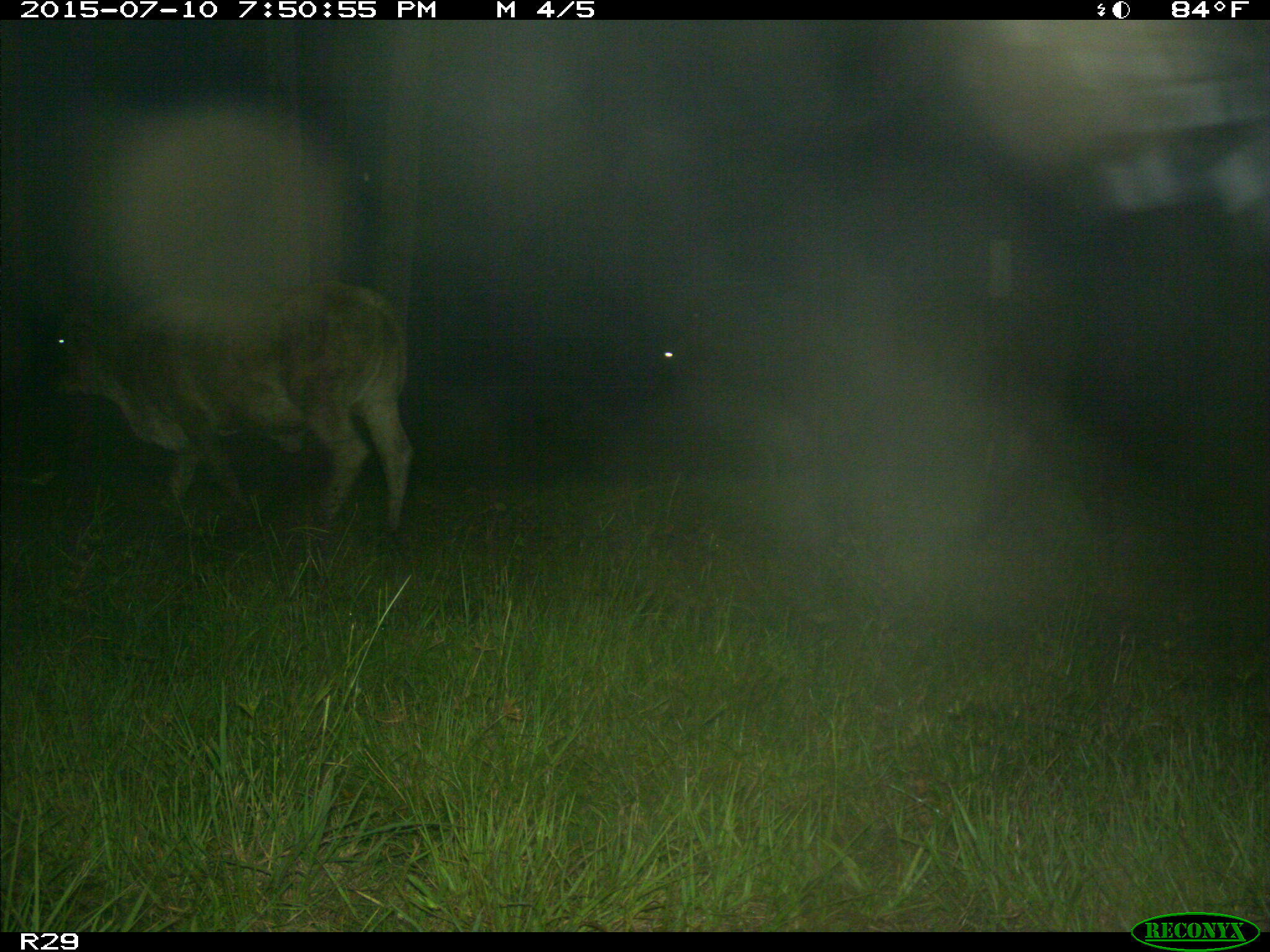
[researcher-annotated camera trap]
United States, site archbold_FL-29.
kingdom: Animalia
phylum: Chordata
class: Mammalia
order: Artiodactyla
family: Bovidae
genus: Bos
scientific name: Bos taurus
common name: domestic cow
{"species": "Bos taurus (domestic cow)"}